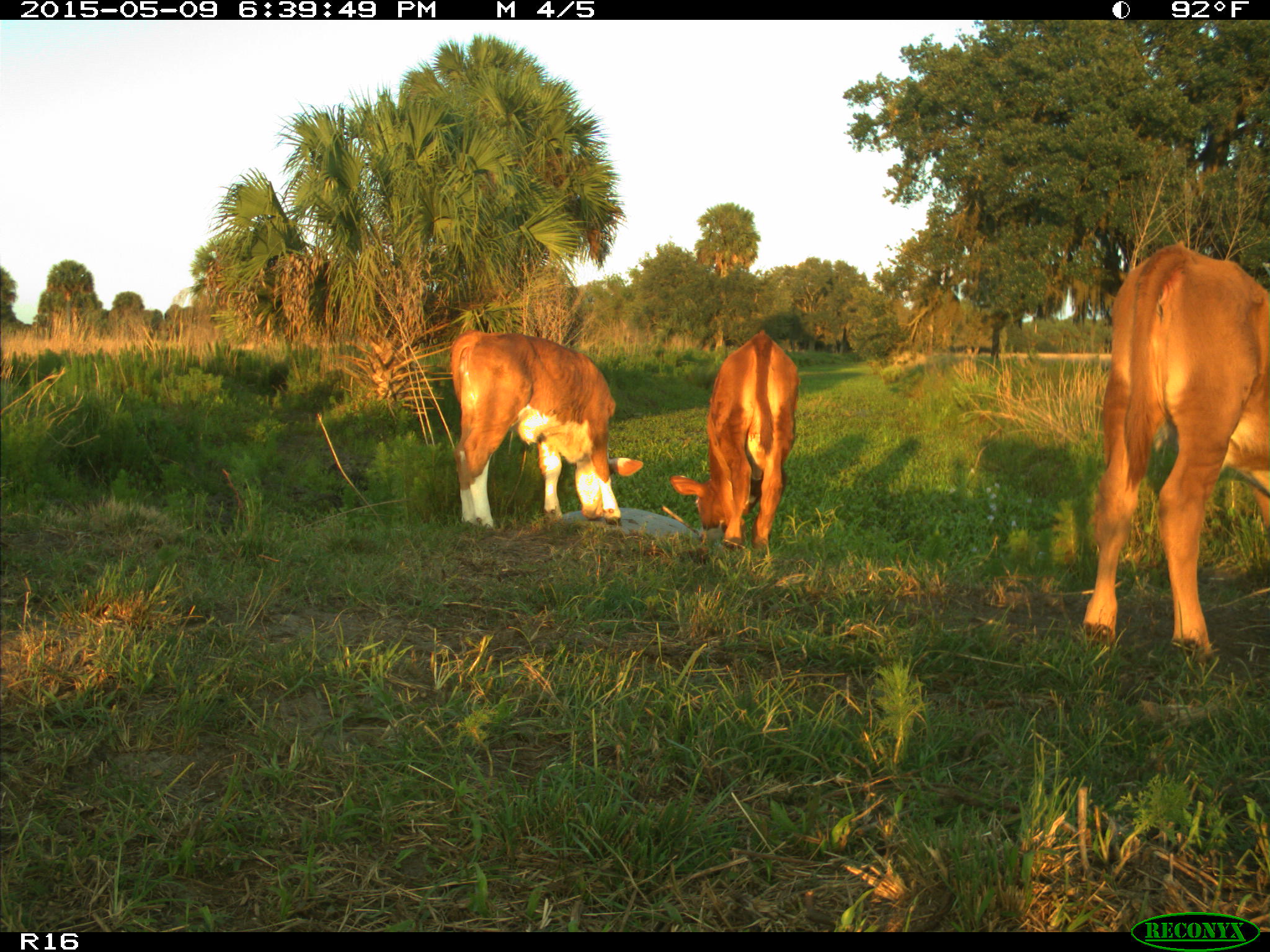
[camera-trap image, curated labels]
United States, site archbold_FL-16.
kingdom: Animalia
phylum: Chordata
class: Mammalia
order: Artiodactyla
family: Bovidae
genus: Bos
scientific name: Bos taurus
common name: domestic cow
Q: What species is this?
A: Bos taurus (domestic cow).